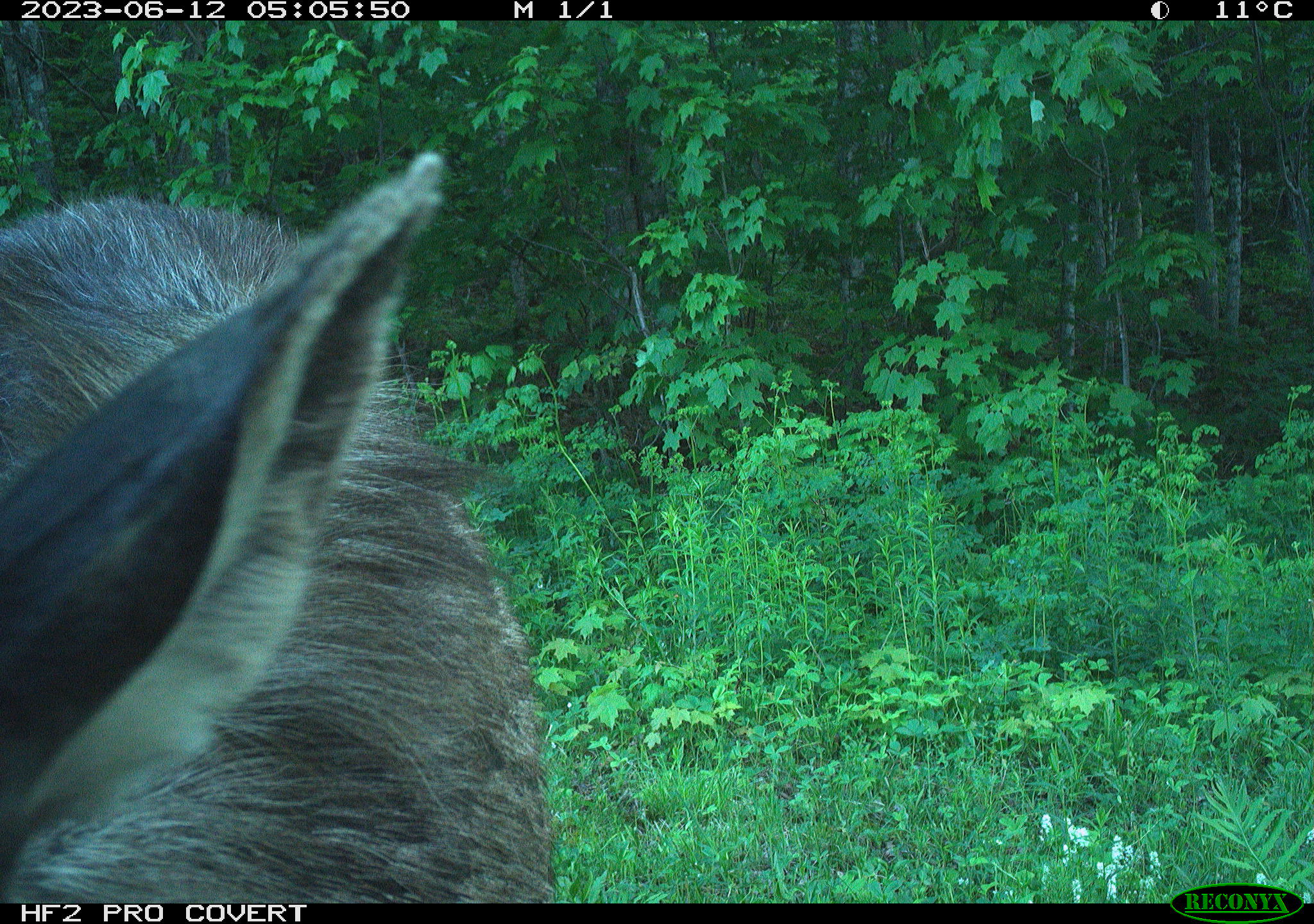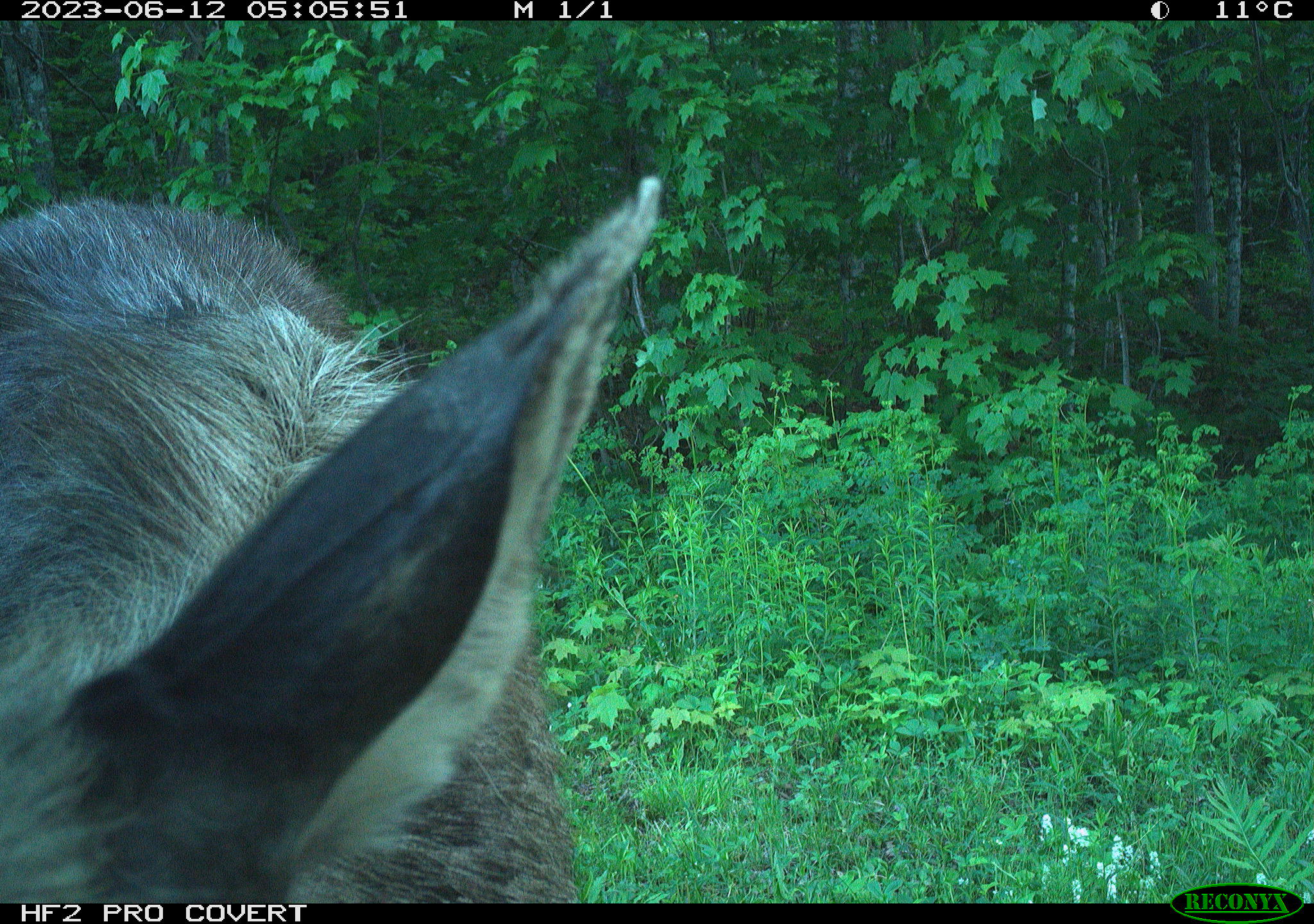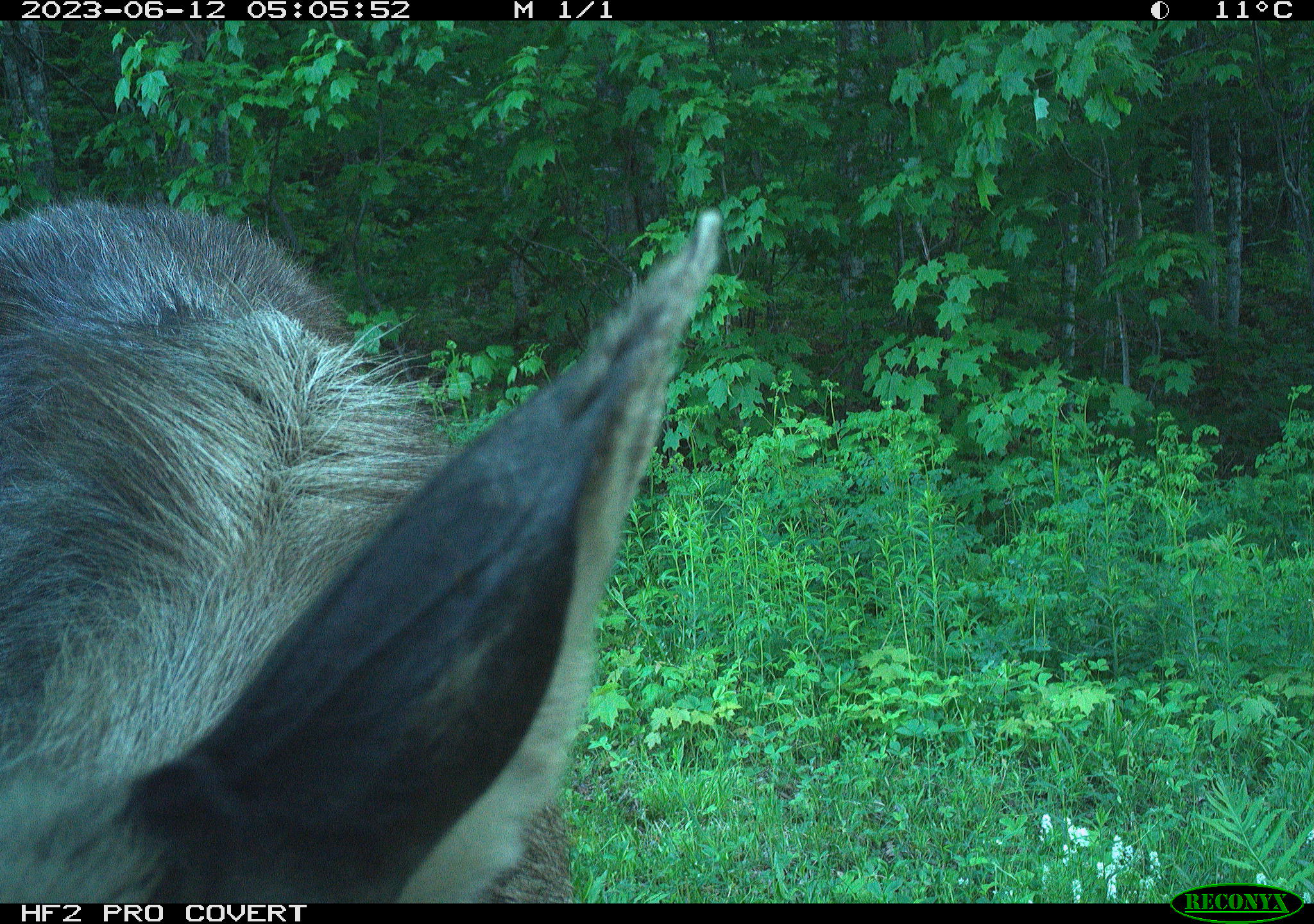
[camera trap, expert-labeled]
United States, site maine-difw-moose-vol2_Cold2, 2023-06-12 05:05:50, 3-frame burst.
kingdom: Animalia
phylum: Chordata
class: Mammalia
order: Artiodactyla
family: Cervidae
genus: Alces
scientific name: Alces alces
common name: moose